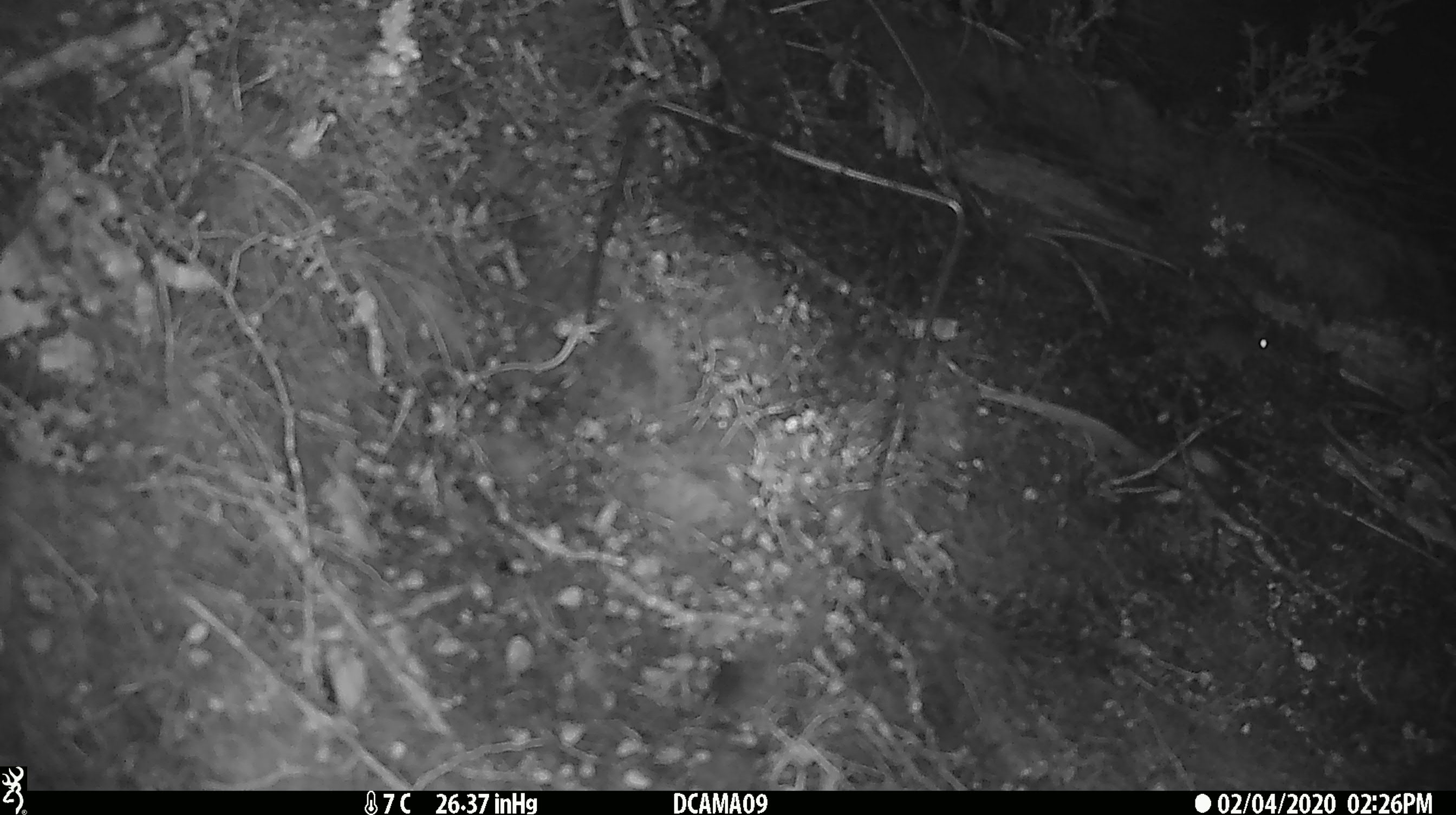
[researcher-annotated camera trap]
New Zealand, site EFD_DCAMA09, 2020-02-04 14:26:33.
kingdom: Animalia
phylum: Chordata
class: Mammalia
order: Rodentia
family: Muridae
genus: Mus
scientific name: Mus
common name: mouse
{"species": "mouse (Mus)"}